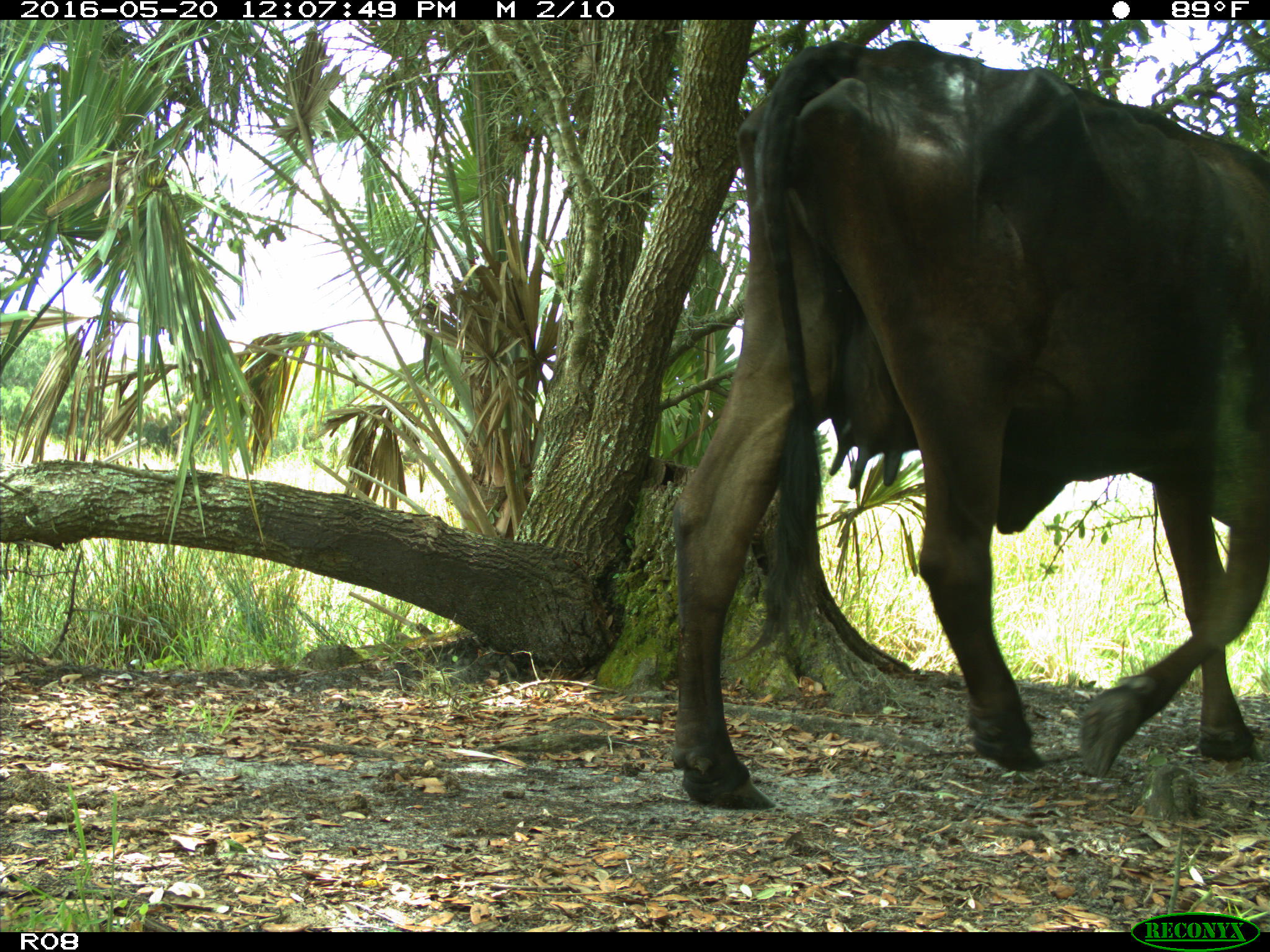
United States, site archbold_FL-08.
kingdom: Animalia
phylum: Chordata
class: Mammalia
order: Artiodactyla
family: Bovidae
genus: Bos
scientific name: Bos taurus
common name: domestic cow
Bos taurus (domestic cow).